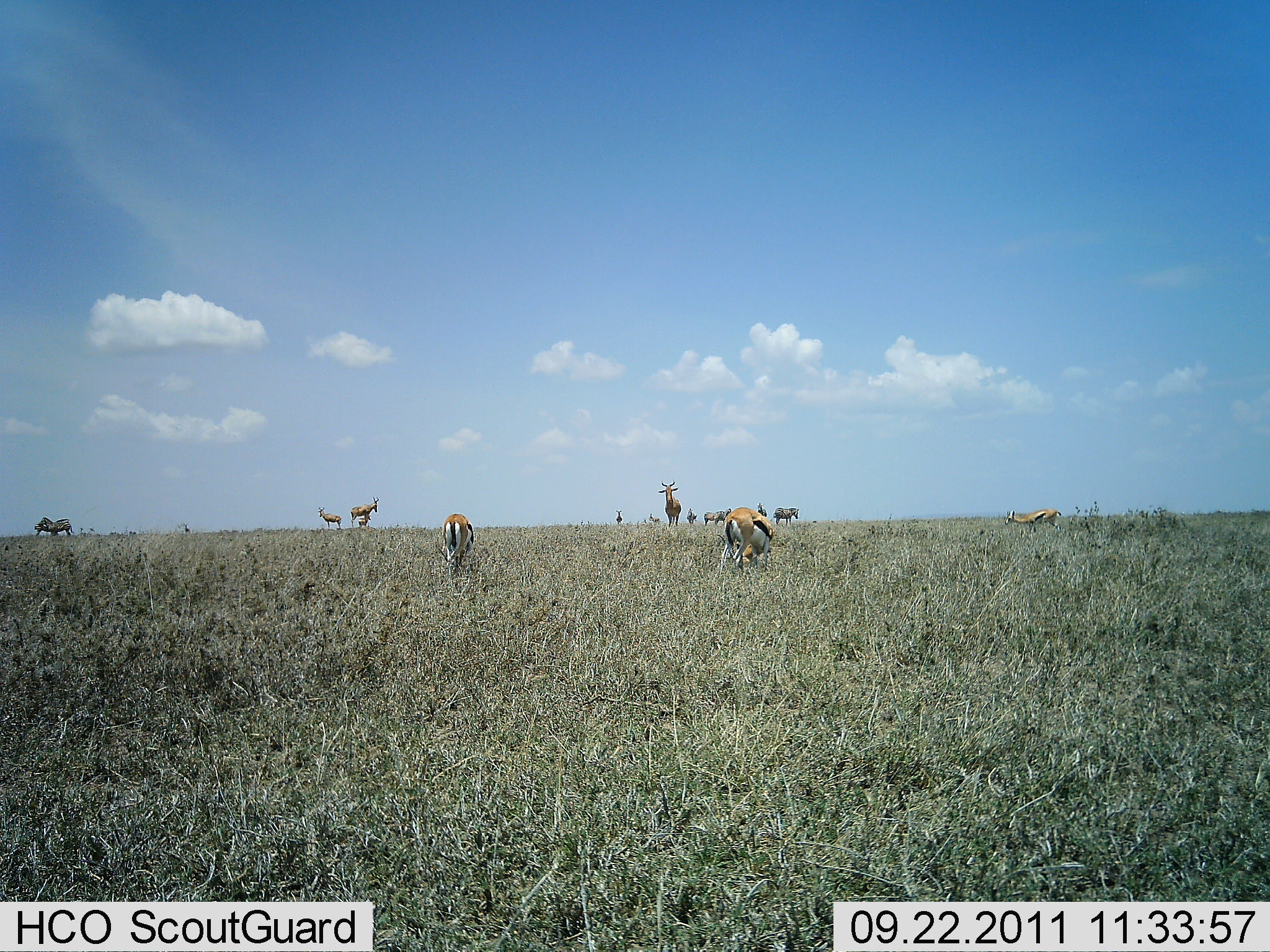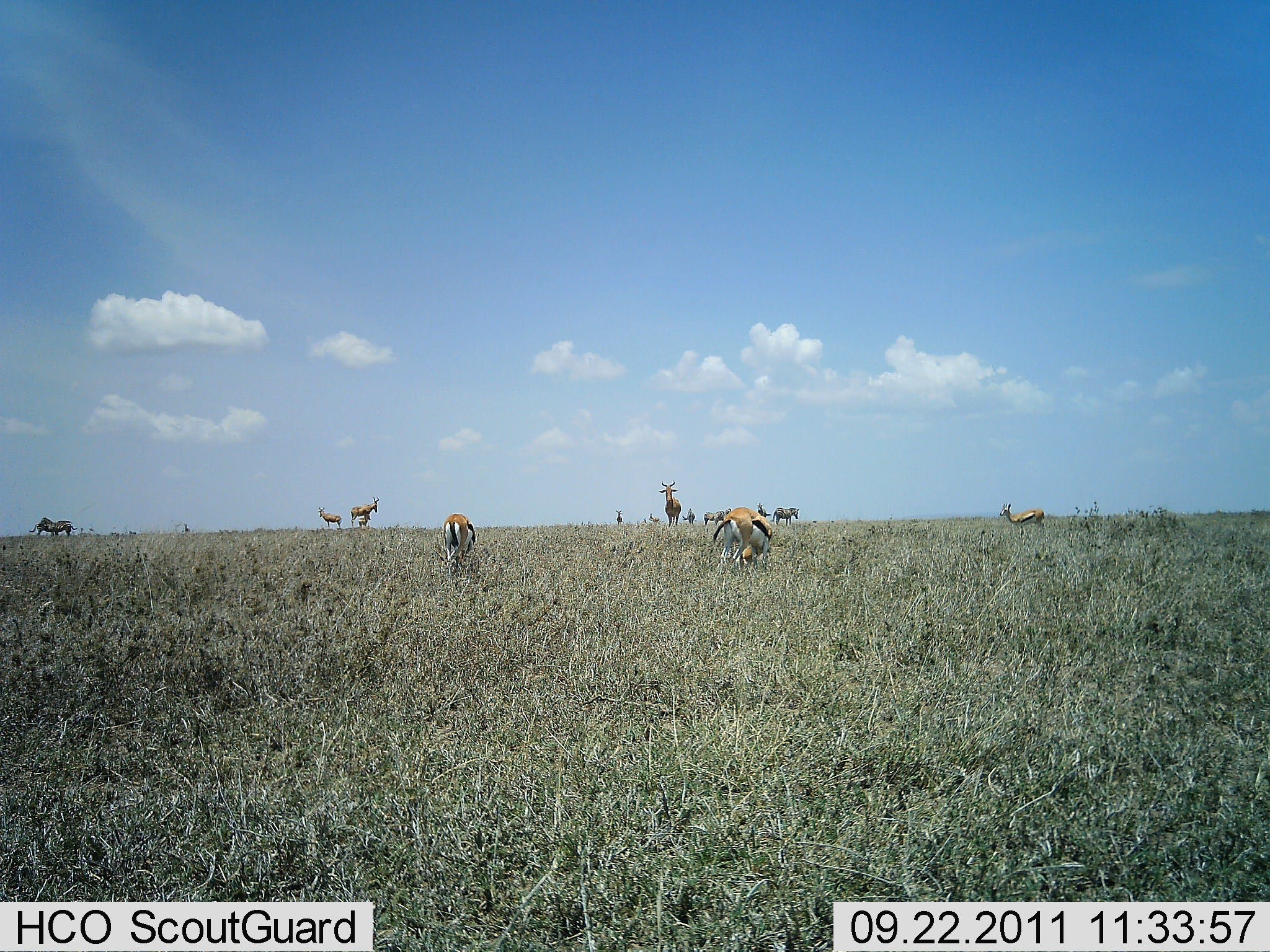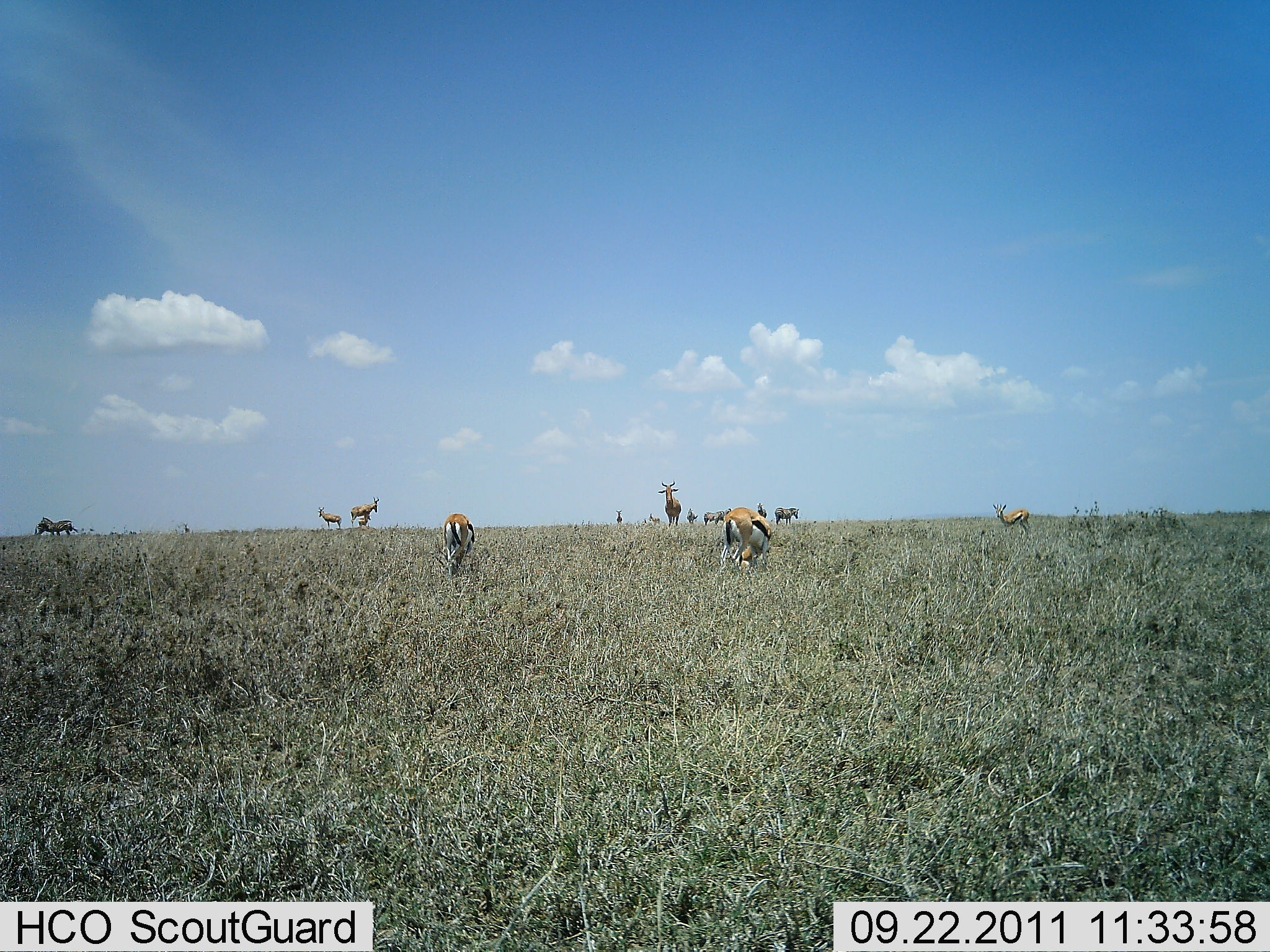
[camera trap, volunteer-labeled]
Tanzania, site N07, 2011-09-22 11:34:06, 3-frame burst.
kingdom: Animalia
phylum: Chordata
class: Mammalia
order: Artiodactyla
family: Bovidae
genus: Eudorcas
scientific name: Eudorcas thomsonii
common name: thomson's gazelle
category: gazellethomsons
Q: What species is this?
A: Gazellethomsons (thomson's gazelle) (Eudorcas thomsonii).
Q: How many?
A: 7.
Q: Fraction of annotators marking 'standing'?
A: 79%.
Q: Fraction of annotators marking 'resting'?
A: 5%.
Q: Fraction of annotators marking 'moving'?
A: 37%.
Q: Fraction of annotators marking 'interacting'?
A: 5%.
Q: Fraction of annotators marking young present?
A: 0%.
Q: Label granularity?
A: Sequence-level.